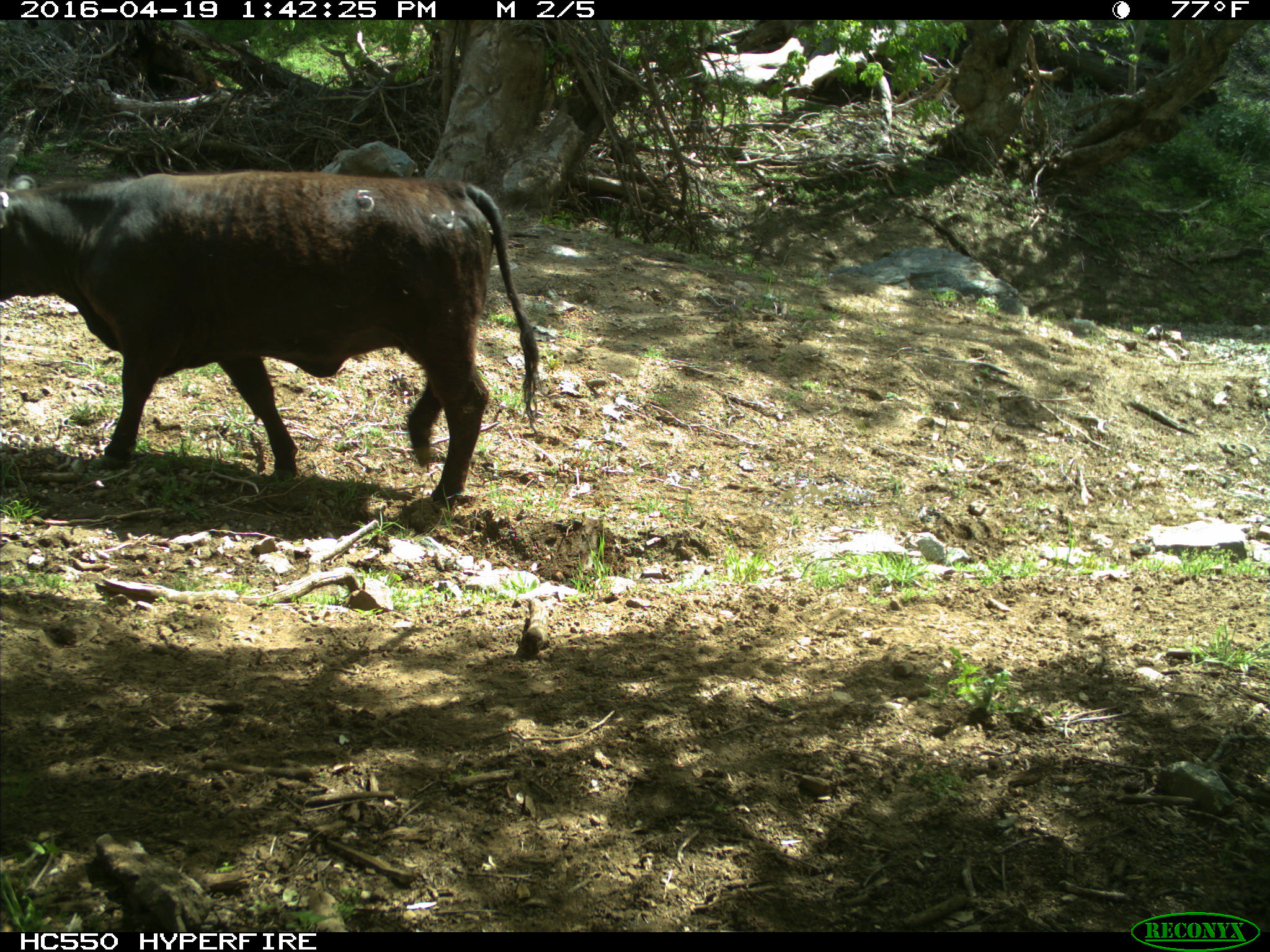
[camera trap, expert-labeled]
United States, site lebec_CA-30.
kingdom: Animalia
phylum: Chordata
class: Mammalia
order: Artiodactyla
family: Bovidae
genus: Bos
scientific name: Bos taurus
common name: domestic cow